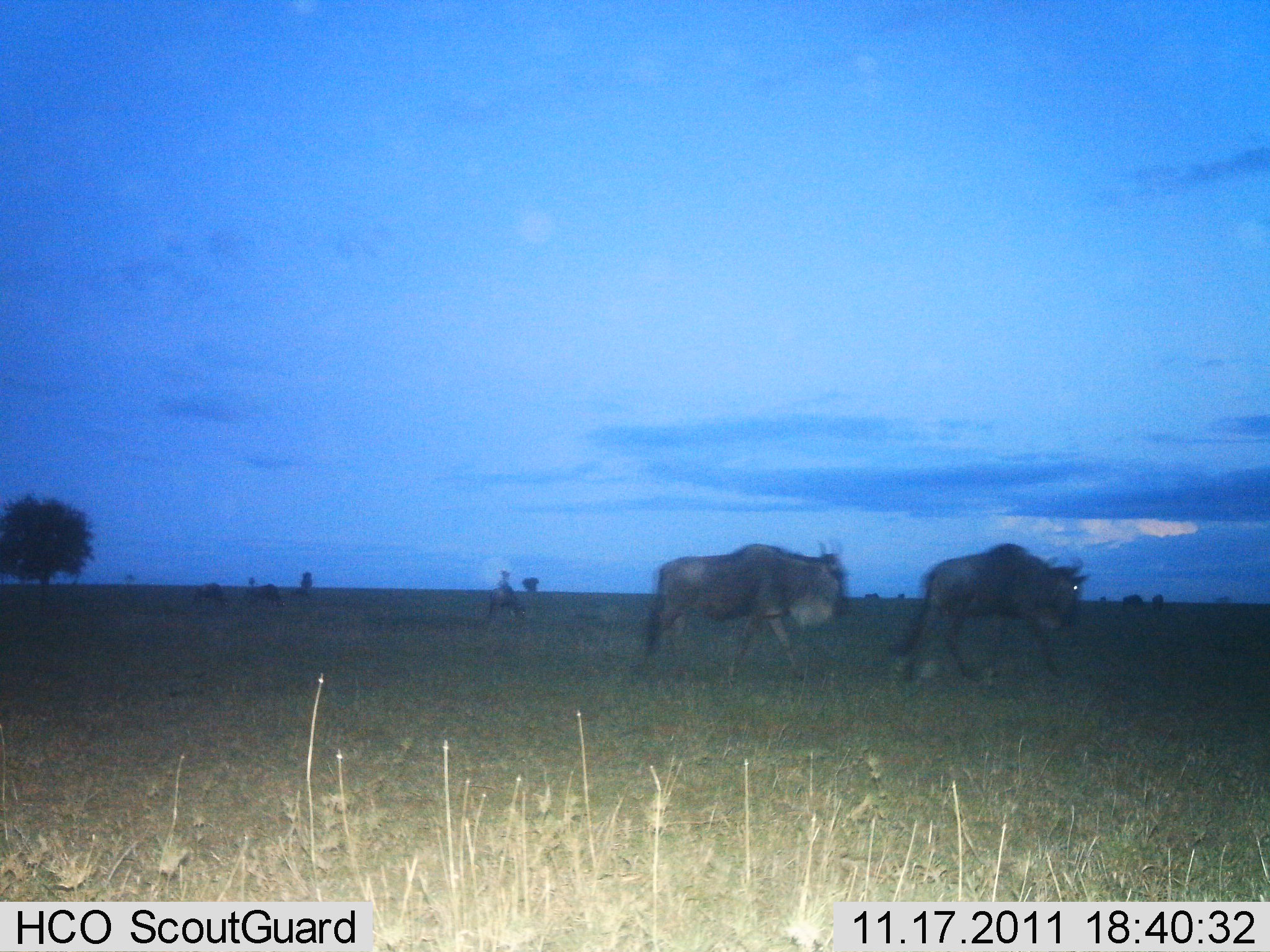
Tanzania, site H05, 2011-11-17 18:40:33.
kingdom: Animalia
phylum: Chordata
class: Mammalia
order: Artiodactyla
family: Bovidae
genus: Connochaetes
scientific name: Connochaetes taurinus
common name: blue wildebeest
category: wildebeest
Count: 2.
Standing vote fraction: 20%.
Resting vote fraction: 0%.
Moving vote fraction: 100%.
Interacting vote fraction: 0%.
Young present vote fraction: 0%.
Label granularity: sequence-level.